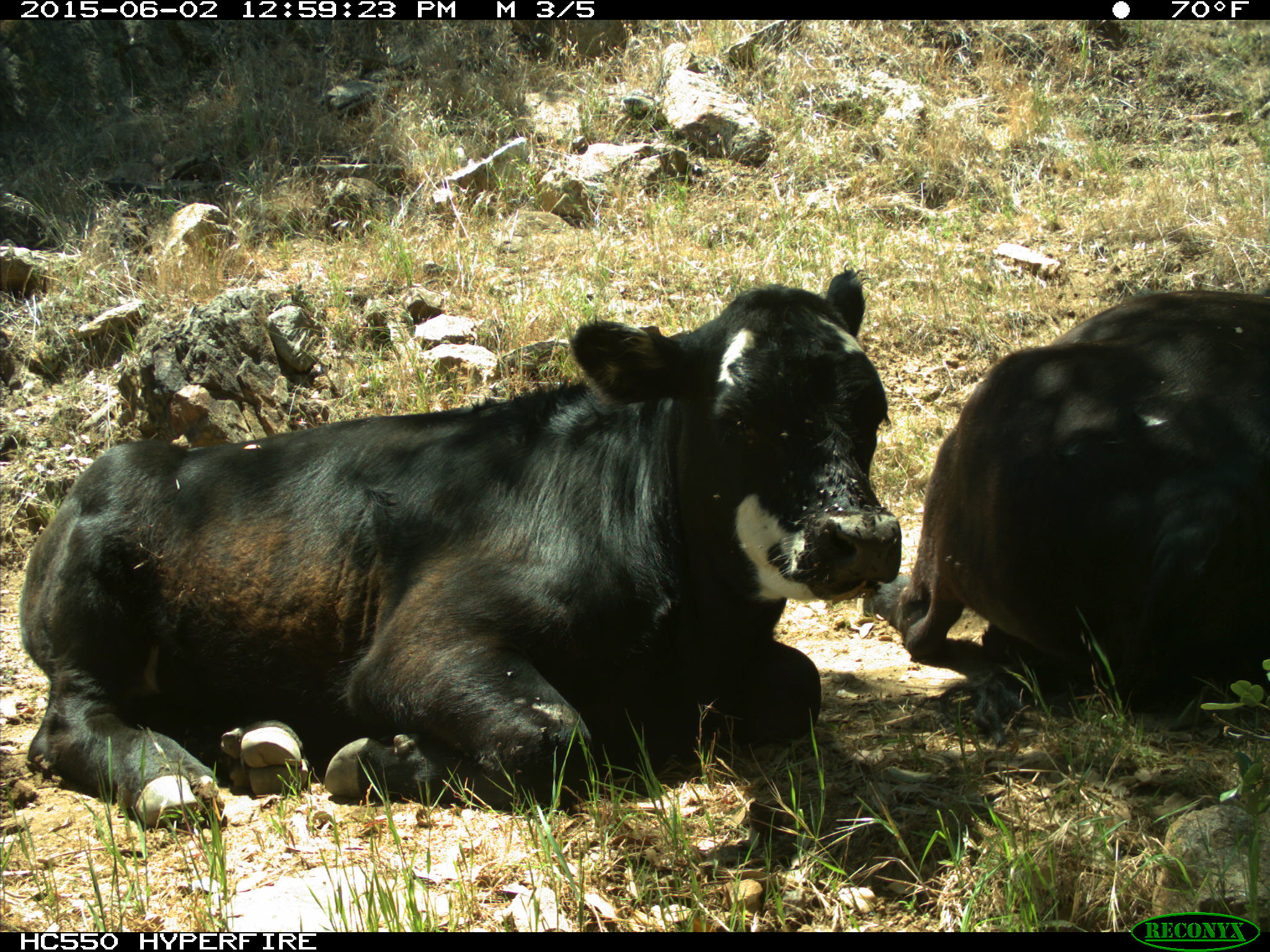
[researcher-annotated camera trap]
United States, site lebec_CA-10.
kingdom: Animalia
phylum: Chordata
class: Mammalia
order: Artiodactyla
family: Bovidae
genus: Bos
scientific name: Bos taurus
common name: domestic cow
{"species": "Bos taurus (domestic cow)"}